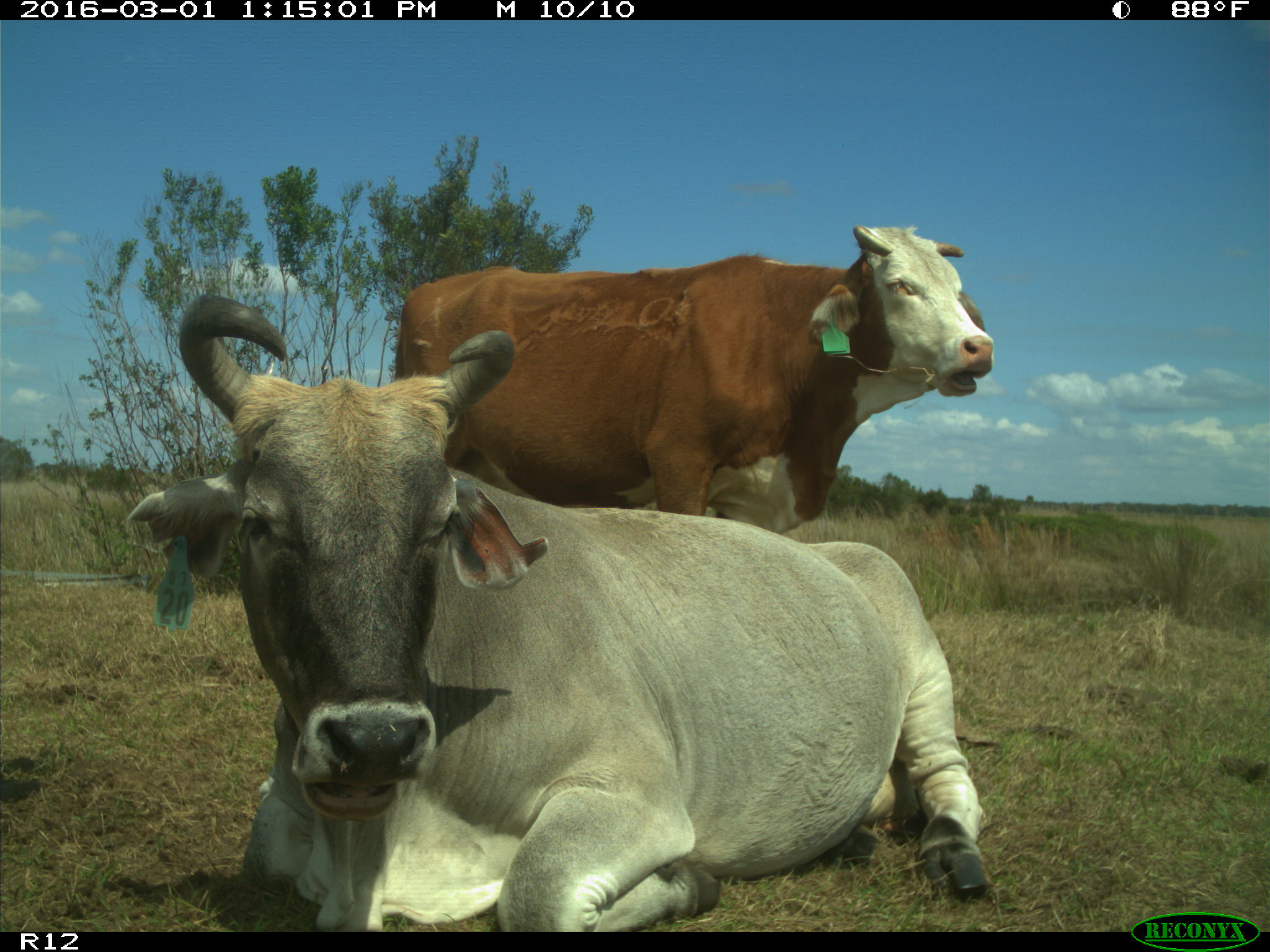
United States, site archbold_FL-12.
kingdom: Animalia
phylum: Chordata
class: Mammalia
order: Artiodactyla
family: Bovidae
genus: Bos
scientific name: Bos taurus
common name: domestic cow